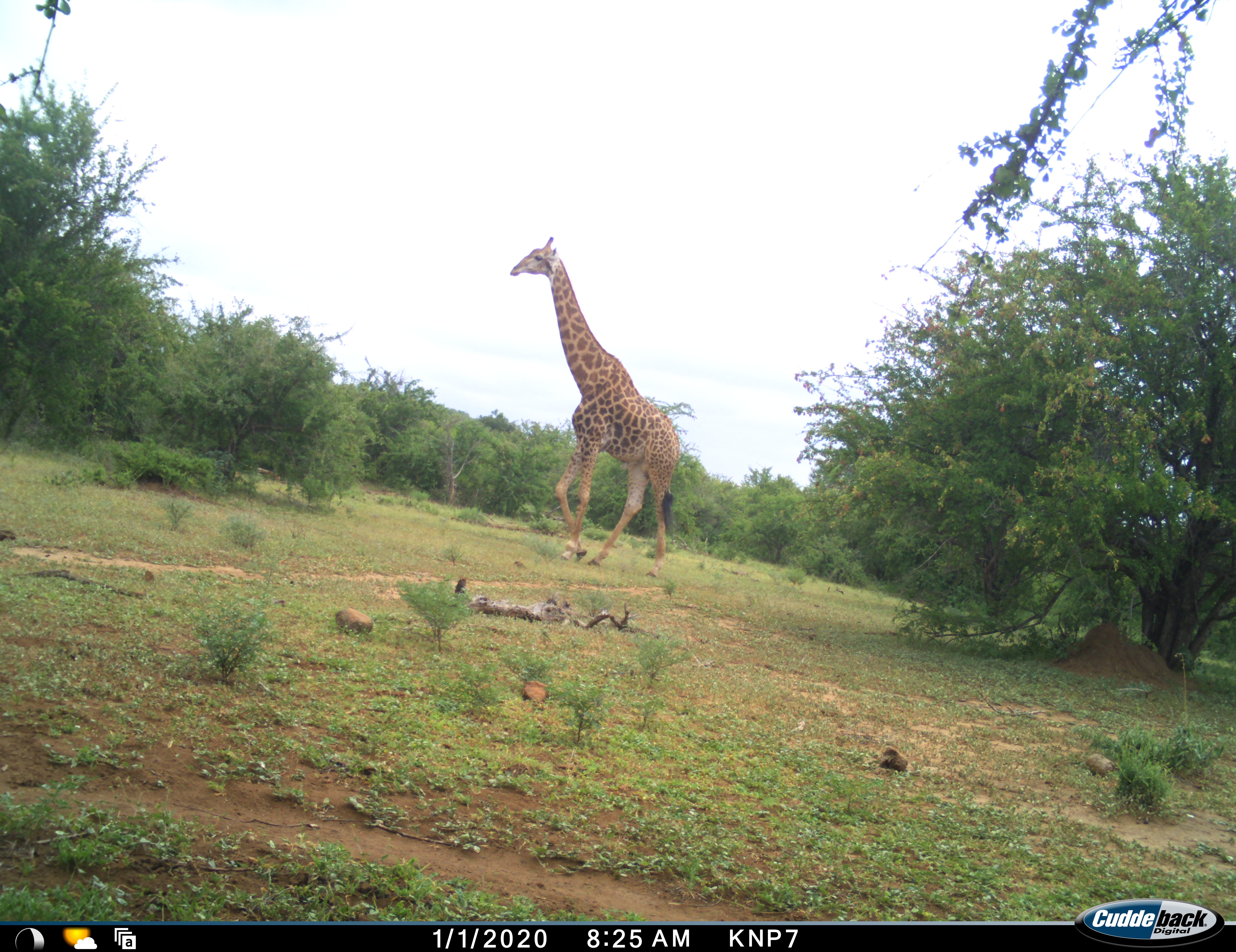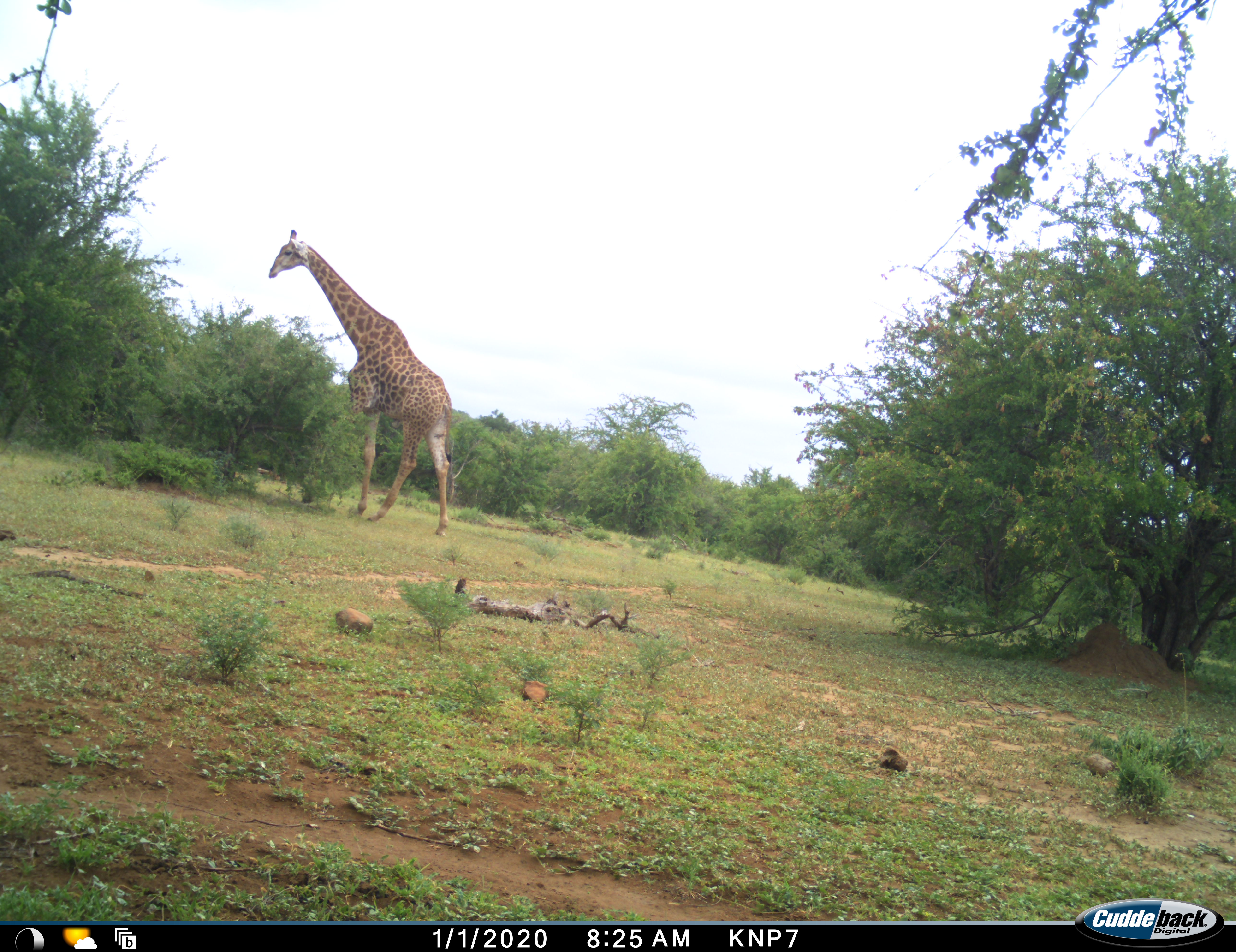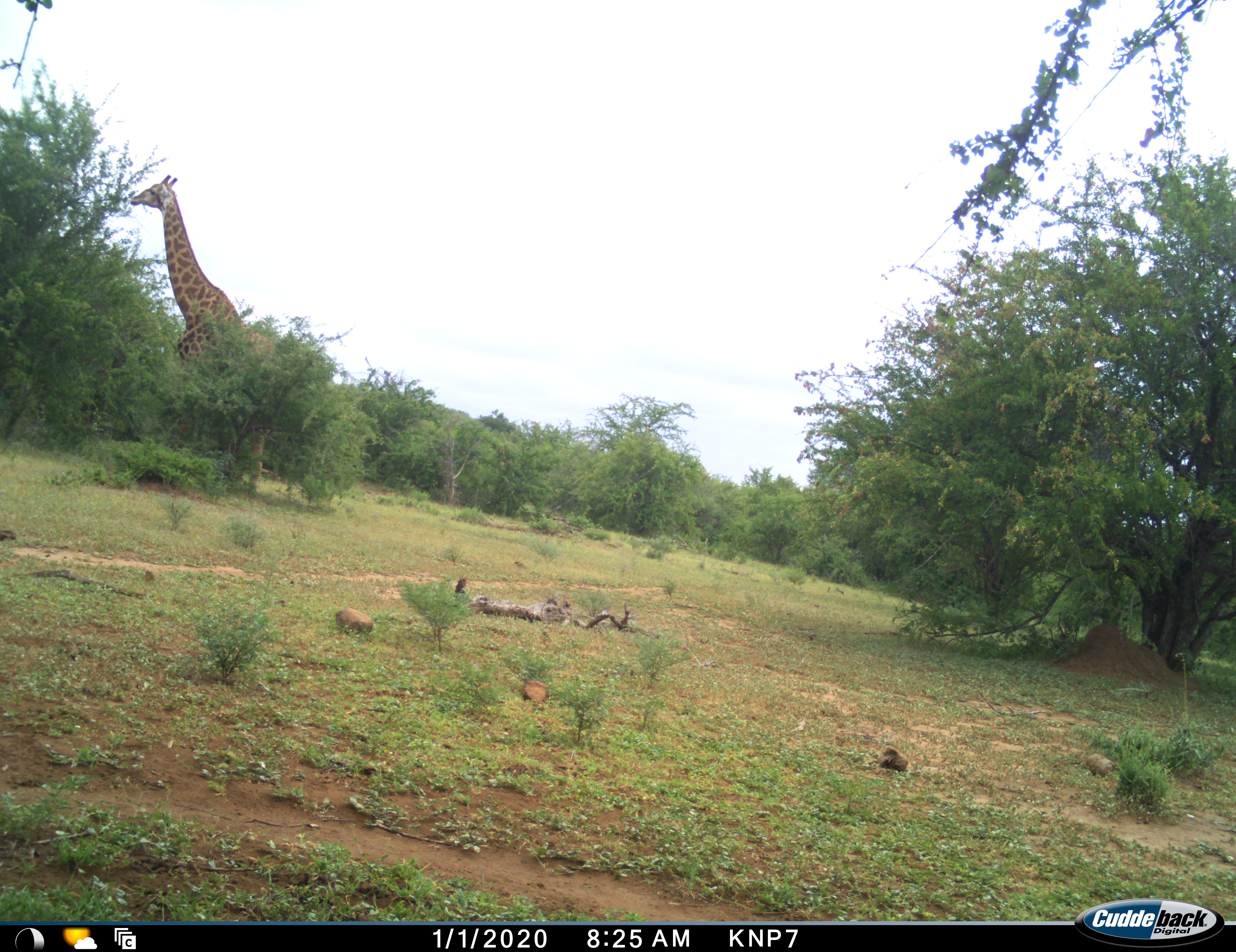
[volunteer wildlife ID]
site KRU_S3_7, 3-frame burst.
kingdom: Animalia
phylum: Chordata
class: Mammalia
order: Artiodactyla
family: Giraffidae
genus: Giraffa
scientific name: Giraffa camelopardalis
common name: giraffe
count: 1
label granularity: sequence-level